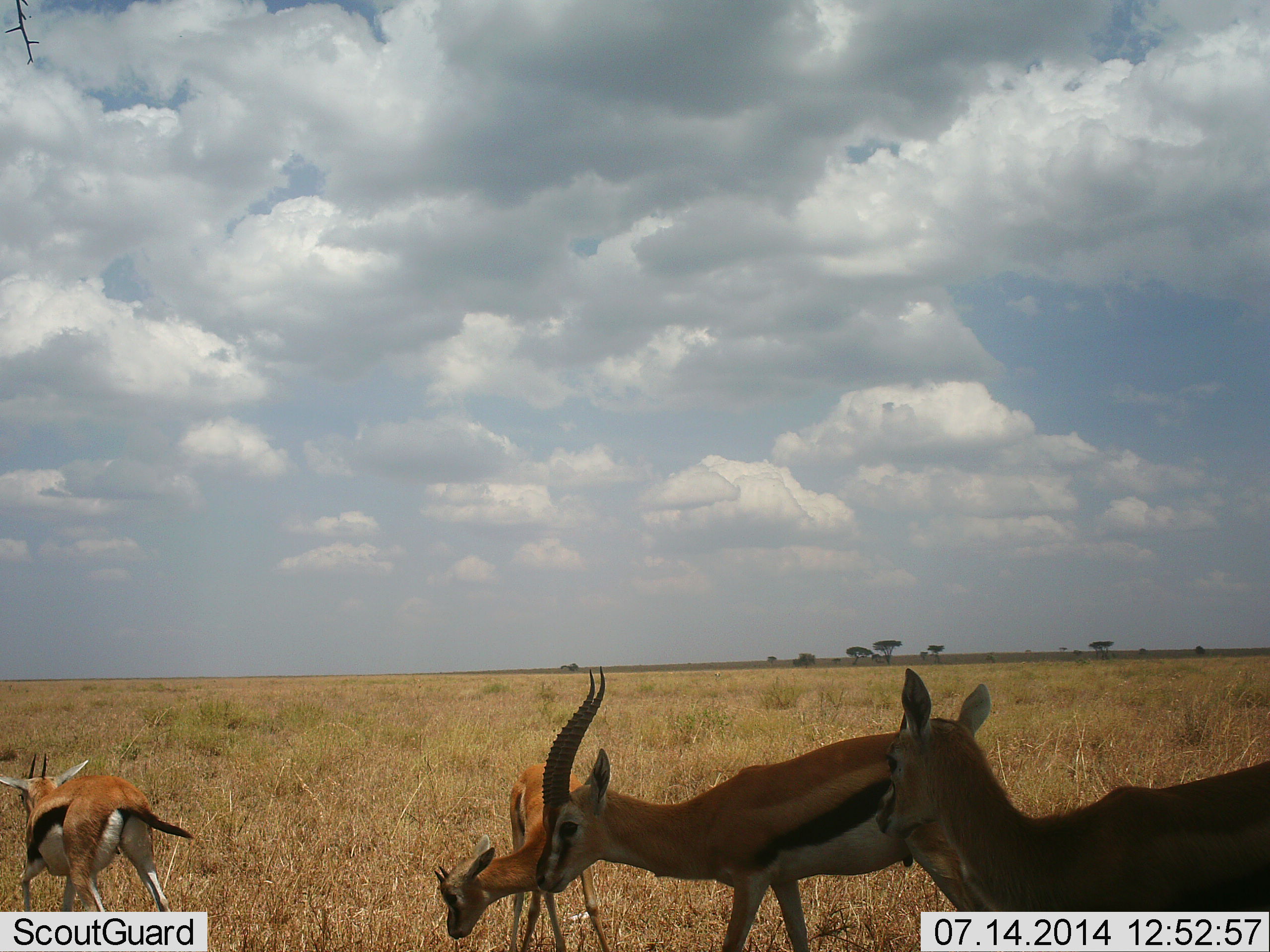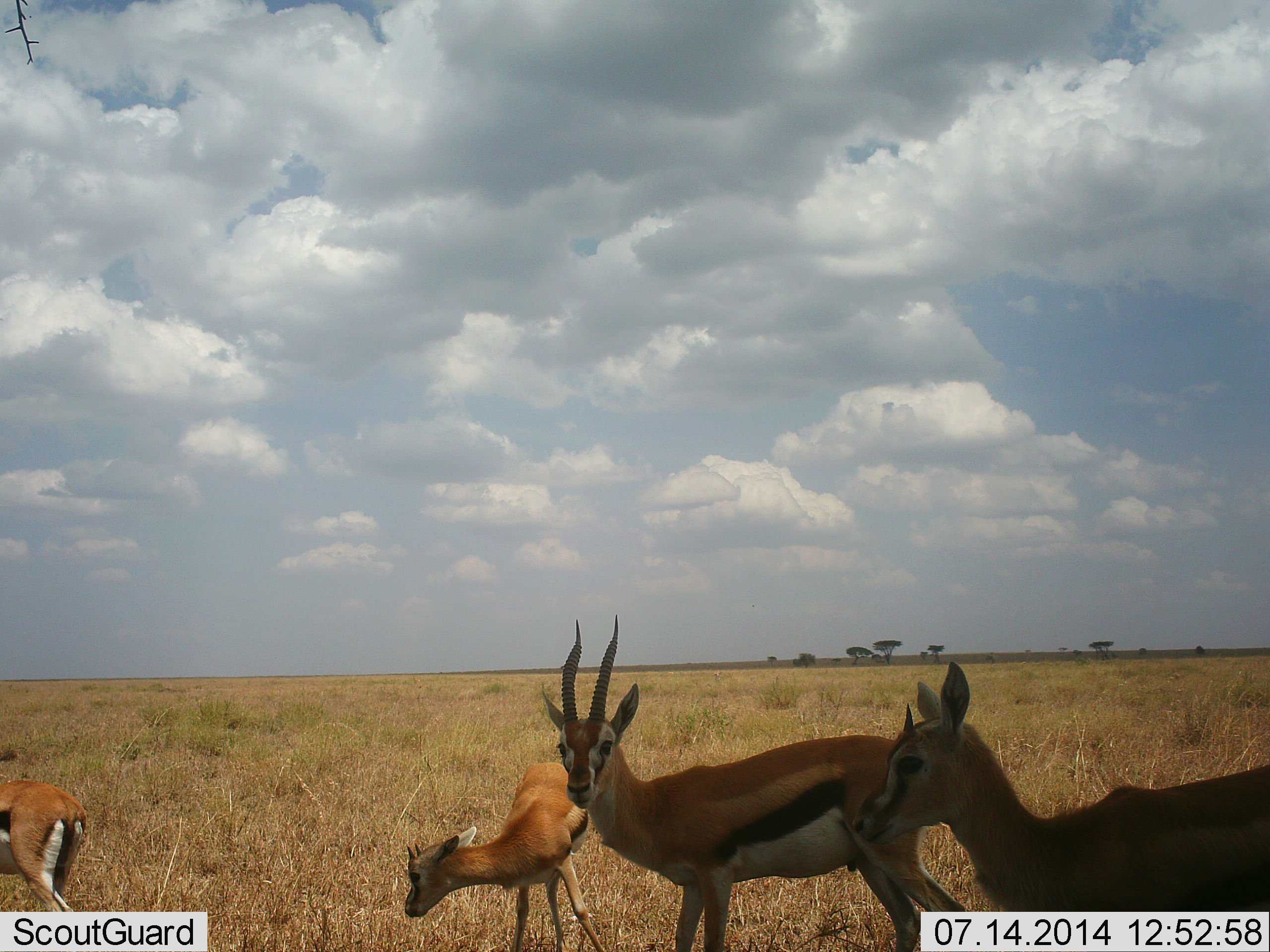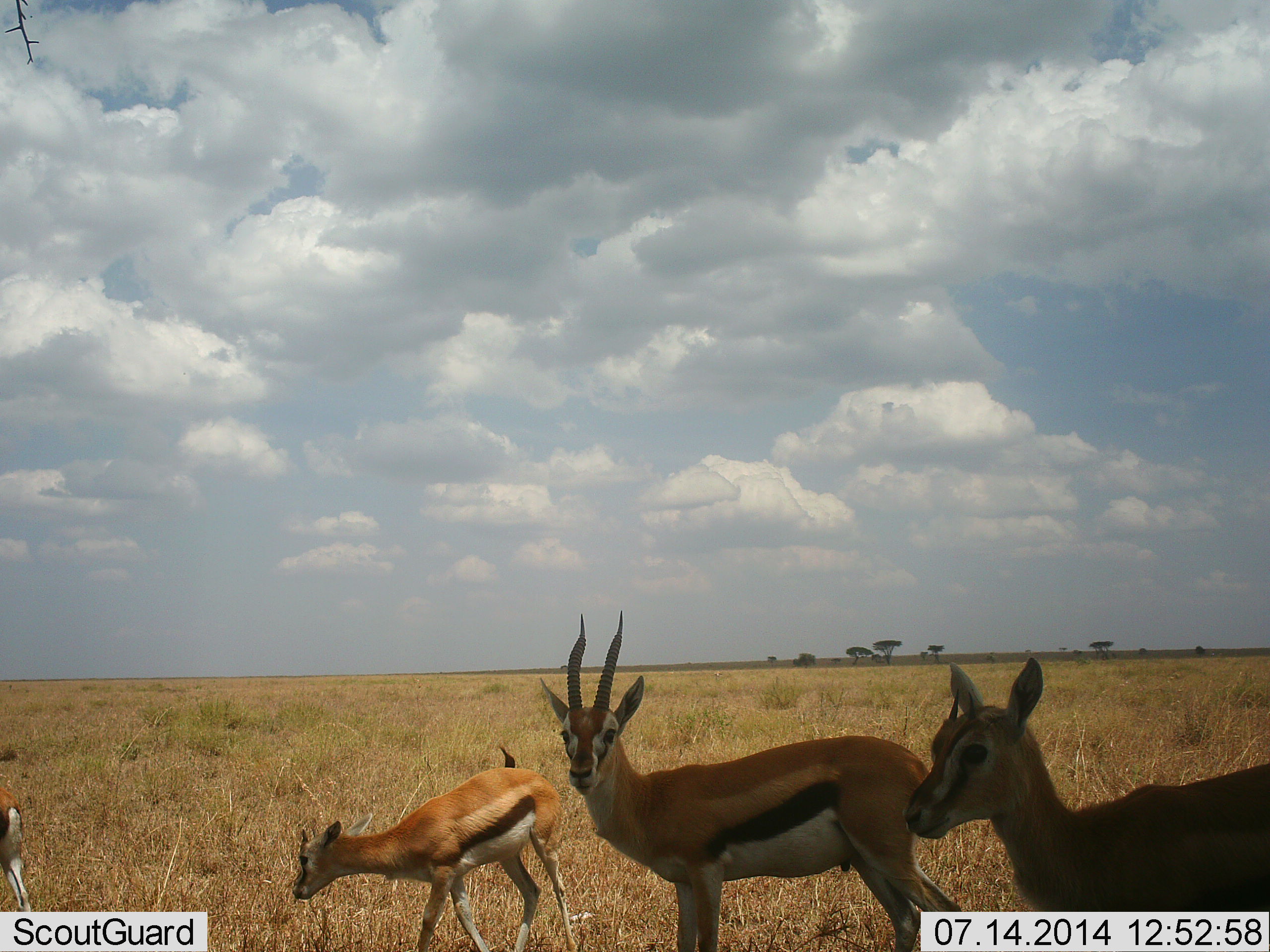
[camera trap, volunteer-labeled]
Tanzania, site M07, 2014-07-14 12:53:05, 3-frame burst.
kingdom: Animalia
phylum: Chordata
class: Mammalia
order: Artiodactyla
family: Bovidae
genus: Eudorcas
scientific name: Eudorcas thomsonii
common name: thomson's gazelle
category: gazellethomsons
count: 4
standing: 70%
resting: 0%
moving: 10%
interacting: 10%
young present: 40%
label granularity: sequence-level